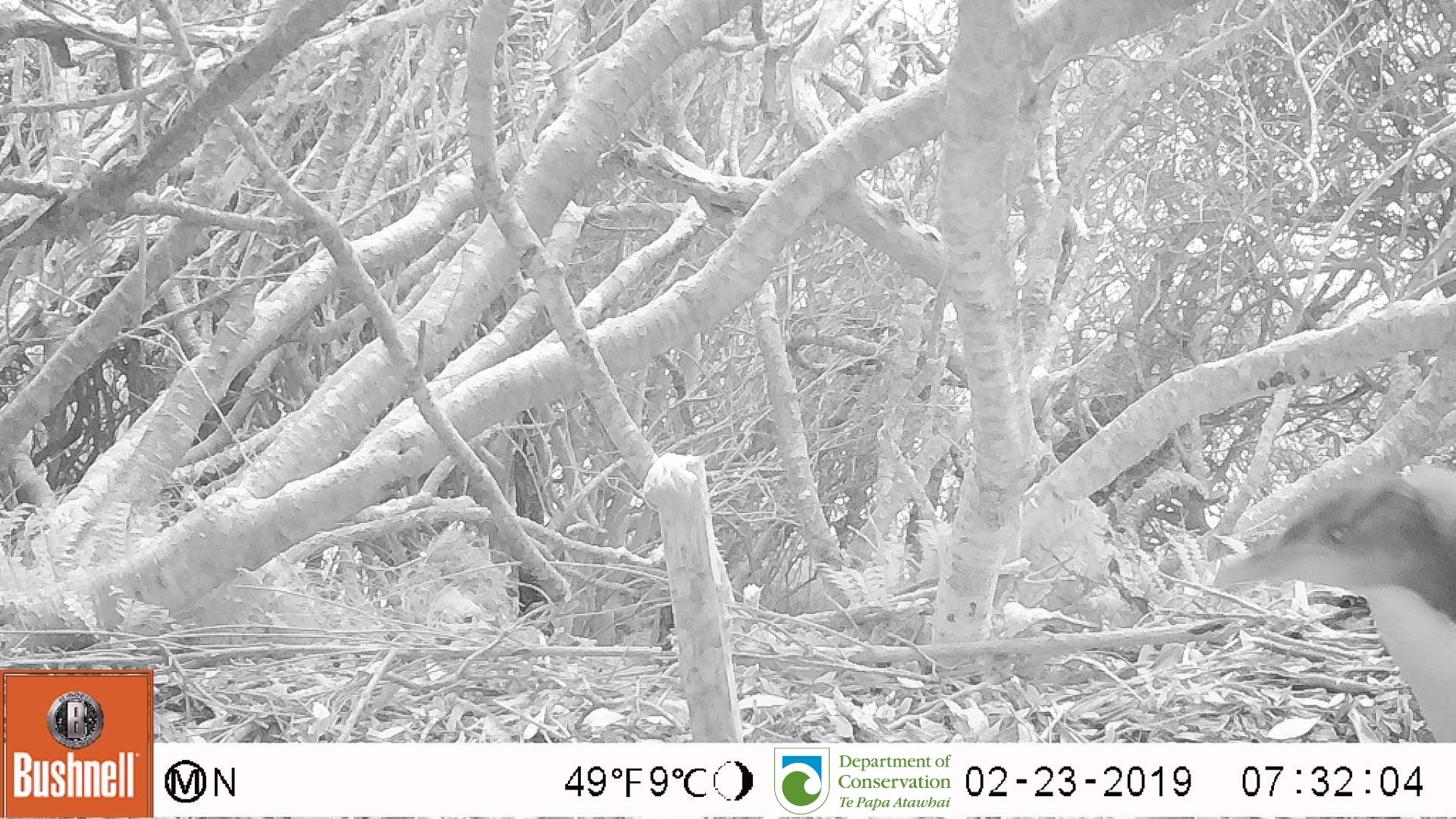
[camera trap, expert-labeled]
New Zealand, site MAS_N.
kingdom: Animalia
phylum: Chordata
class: Aves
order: Sphenisciformes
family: Spheniscidae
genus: Megadyptes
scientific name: Megadyptes antipodes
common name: yellow-eyed penguin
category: yellow eyed penguin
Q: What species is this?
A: Yellow eyed penguin (yellow-eyed penguin) (Megadyptes antipodes).